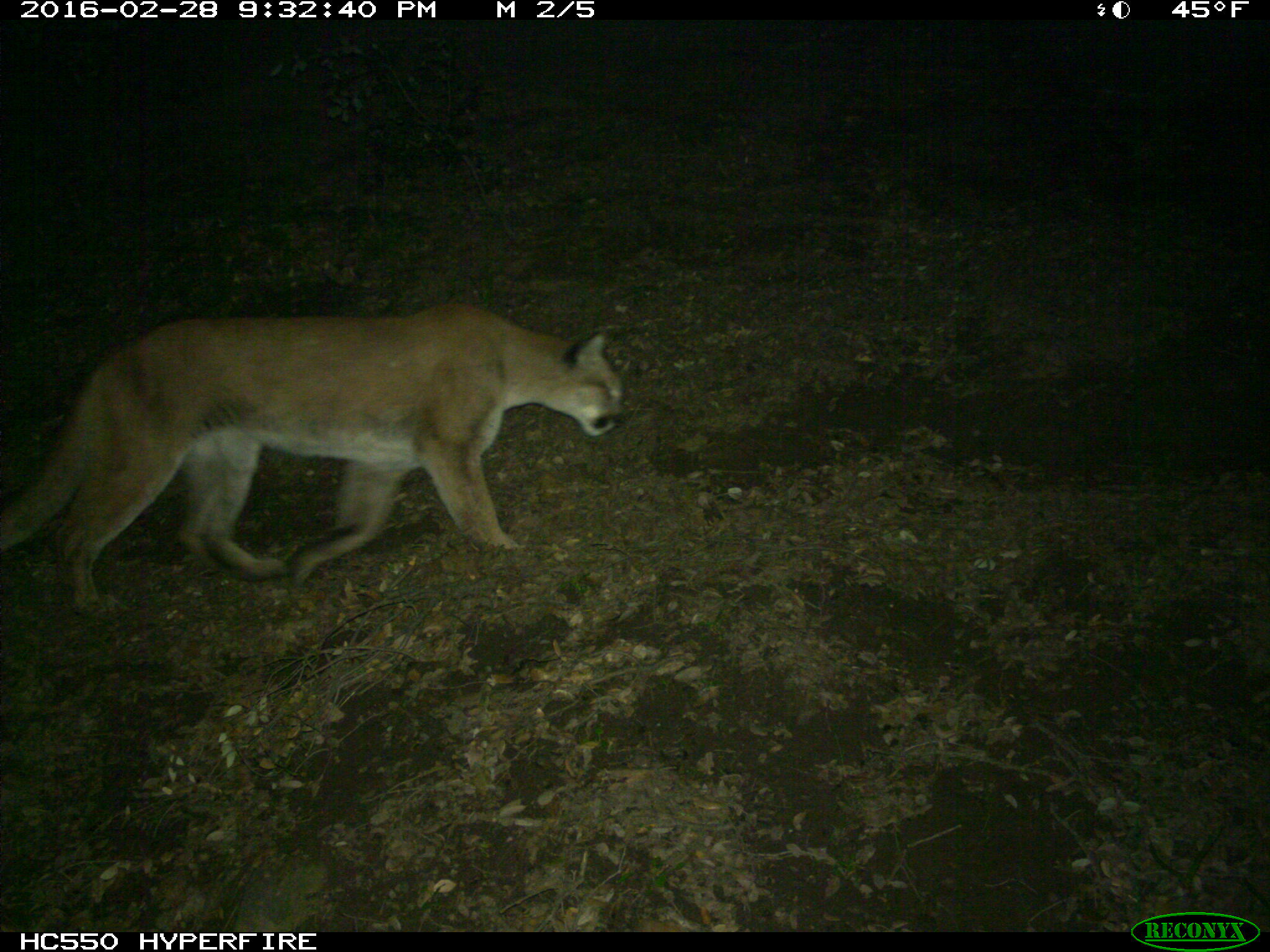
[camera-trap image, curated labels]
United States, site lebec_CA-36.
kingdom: Animalia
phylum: Chordata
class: Mammalia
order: Carnivora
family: Felidae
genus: Puma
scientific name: Puma concolor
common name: mountain lion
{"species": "Puma concolor (mountain lion)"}